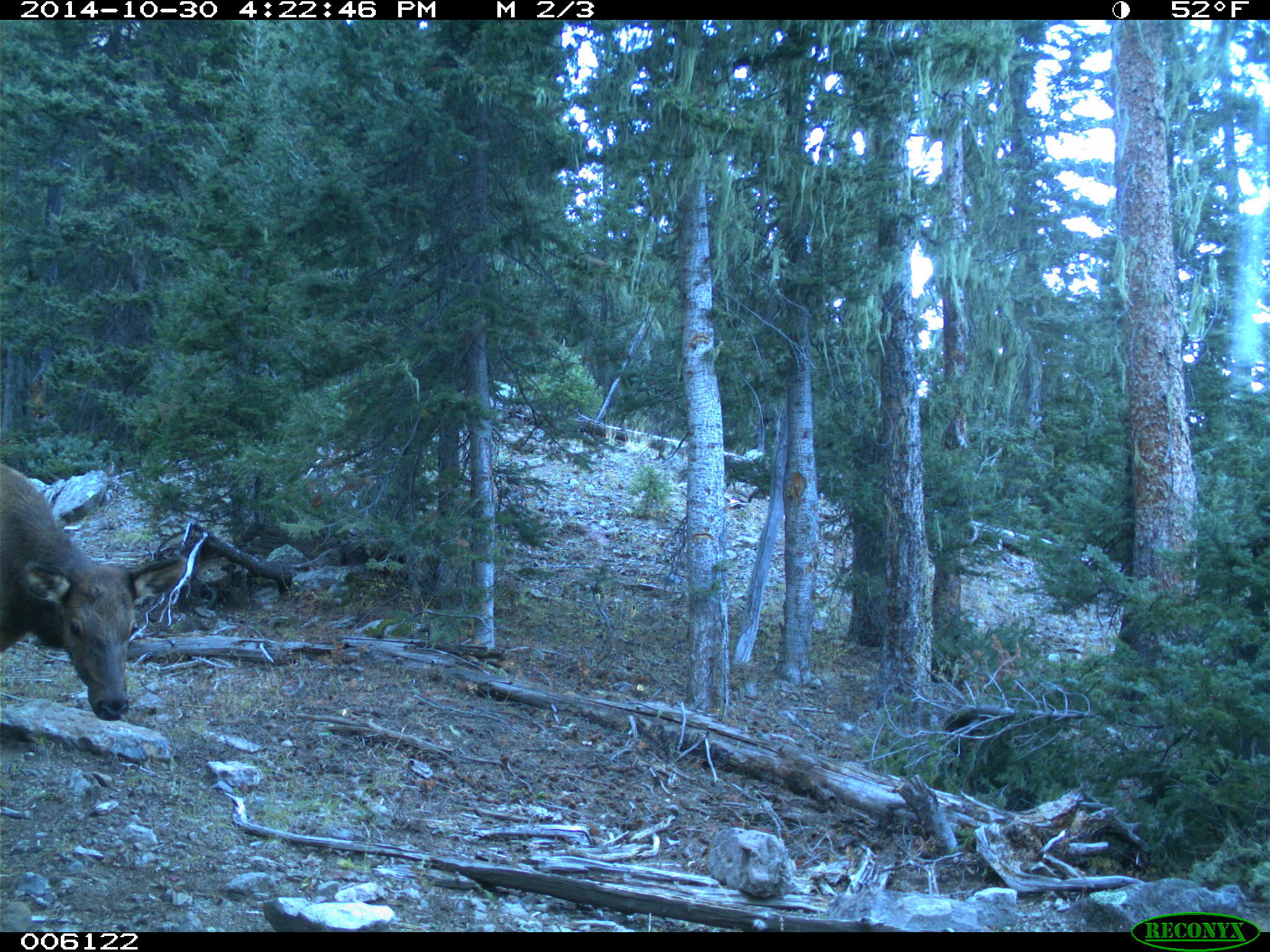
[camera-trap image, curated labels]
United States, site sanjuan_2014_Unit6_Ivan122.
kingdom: Animalia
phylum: Chordata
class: Mammalia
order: Artiodactyla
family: Cervidae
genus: Cervus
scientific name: Cervus elaphus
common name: red deer